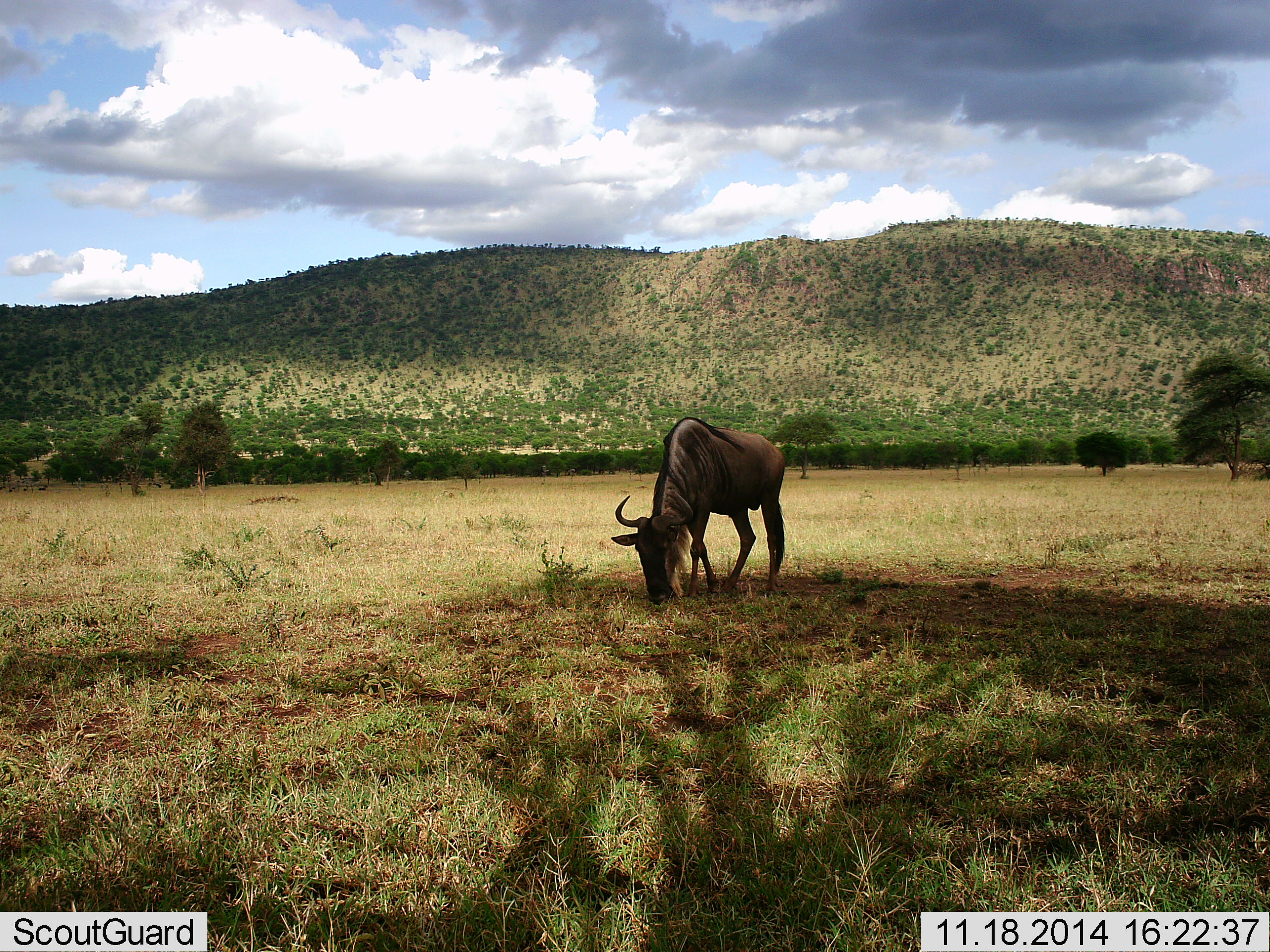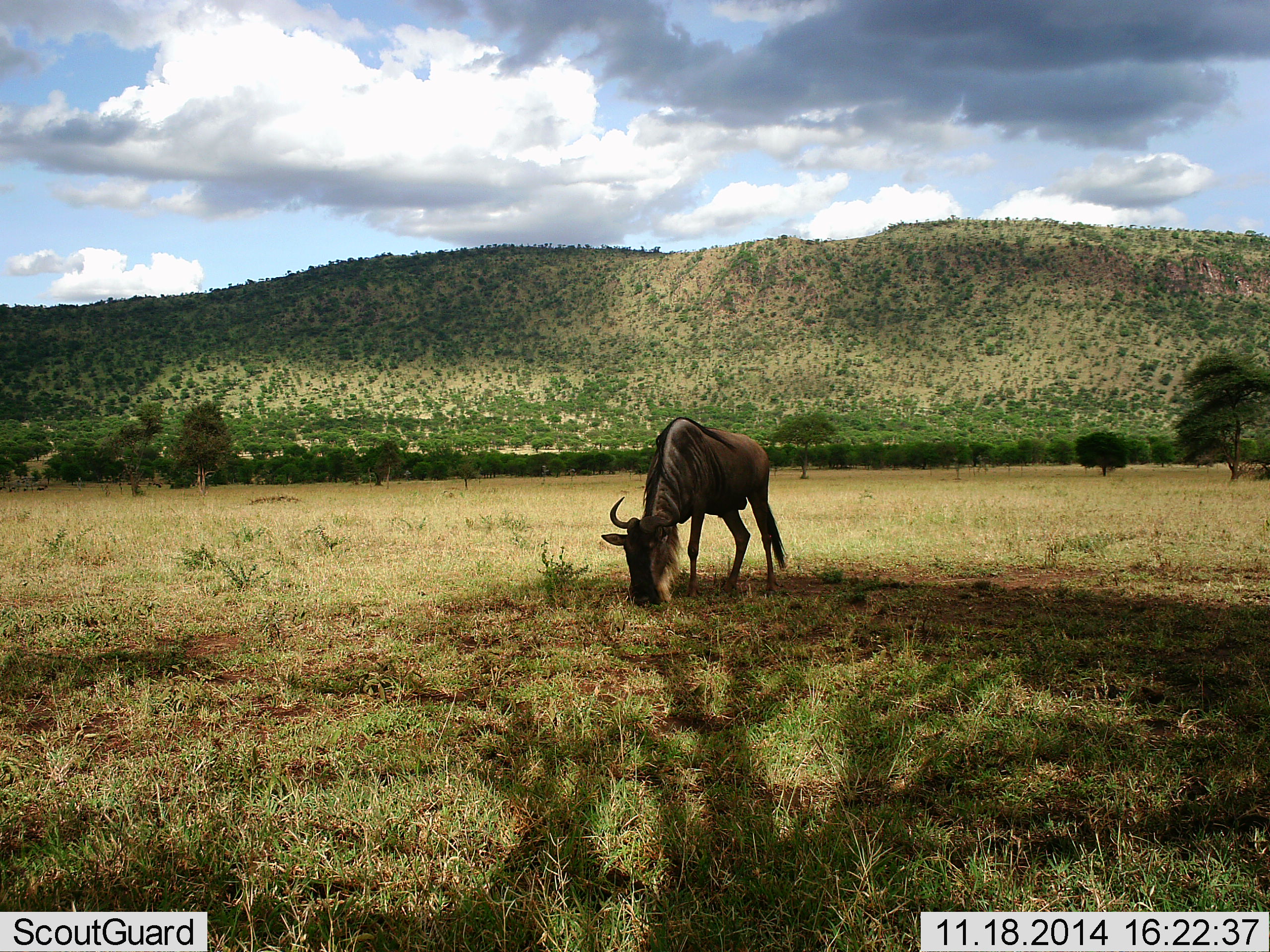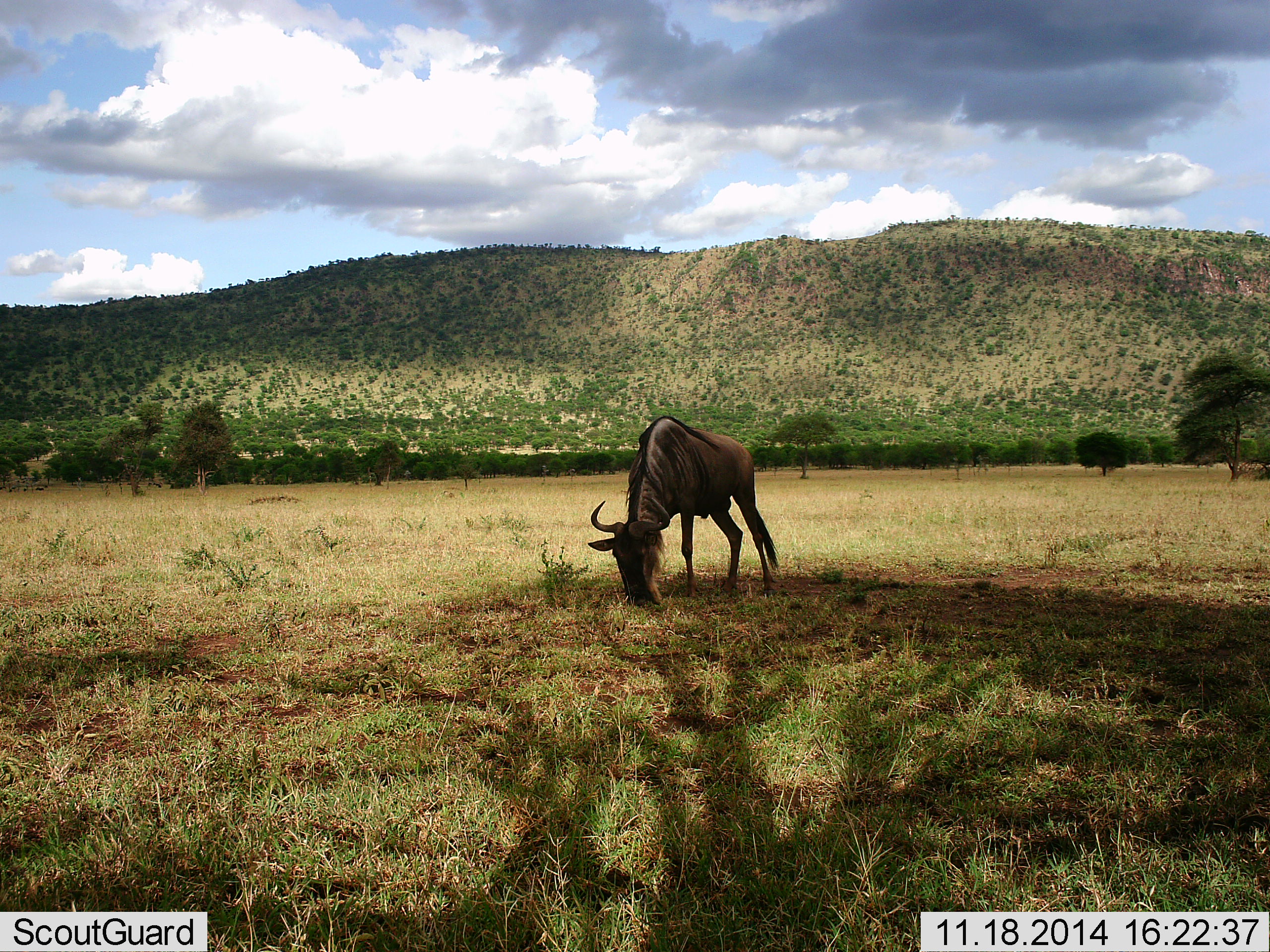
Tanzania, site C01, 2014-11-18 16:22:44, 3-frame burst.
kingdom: Animalia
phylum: Chordata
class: Mammalia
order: Artiodactyla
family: Bovidae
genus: Connochaetes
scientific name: Connochaetes taurinus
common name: blue wildebeest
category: wildebeest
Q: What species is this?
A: Wildebeest (blue wildebeest) (Connochaetes taurinus).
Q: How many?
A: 1.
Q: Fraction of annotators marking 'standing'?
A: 20%.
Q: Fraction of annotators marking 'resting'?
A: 0%.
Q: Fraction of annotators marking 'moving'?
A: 10%.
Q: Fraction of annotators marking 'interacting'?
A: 0%.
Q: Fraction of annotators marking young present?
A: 0%.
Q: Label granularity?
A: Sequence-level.